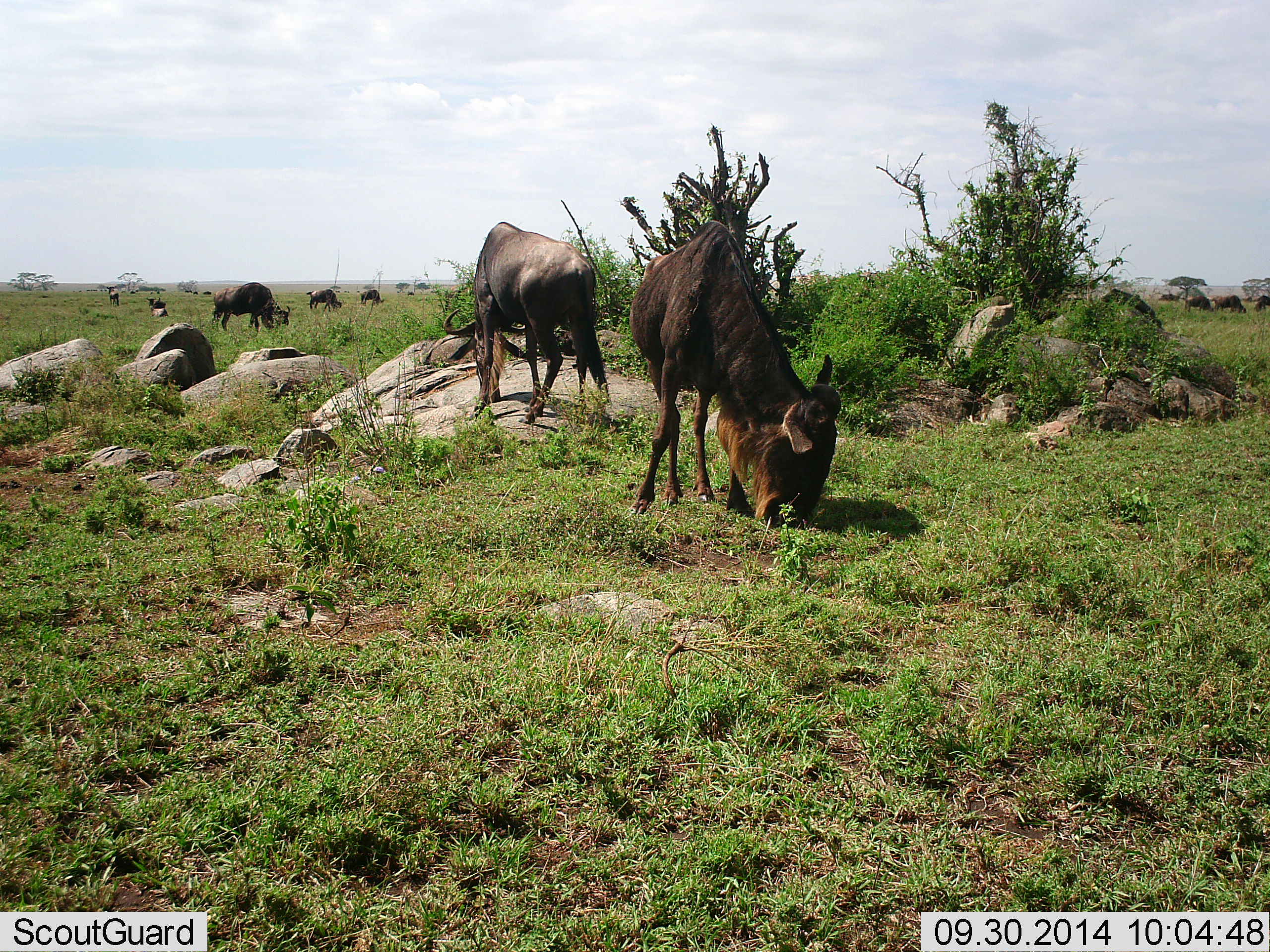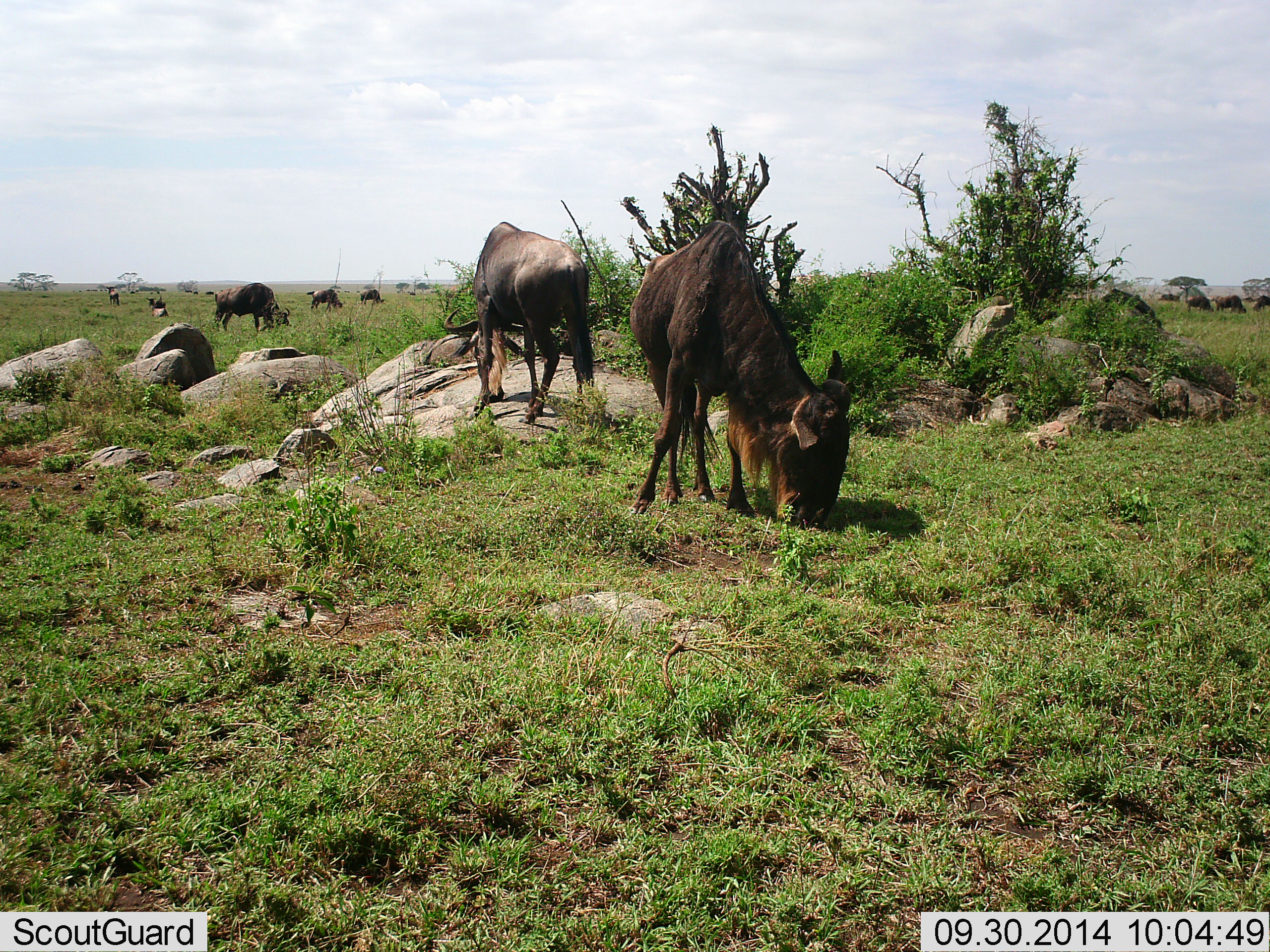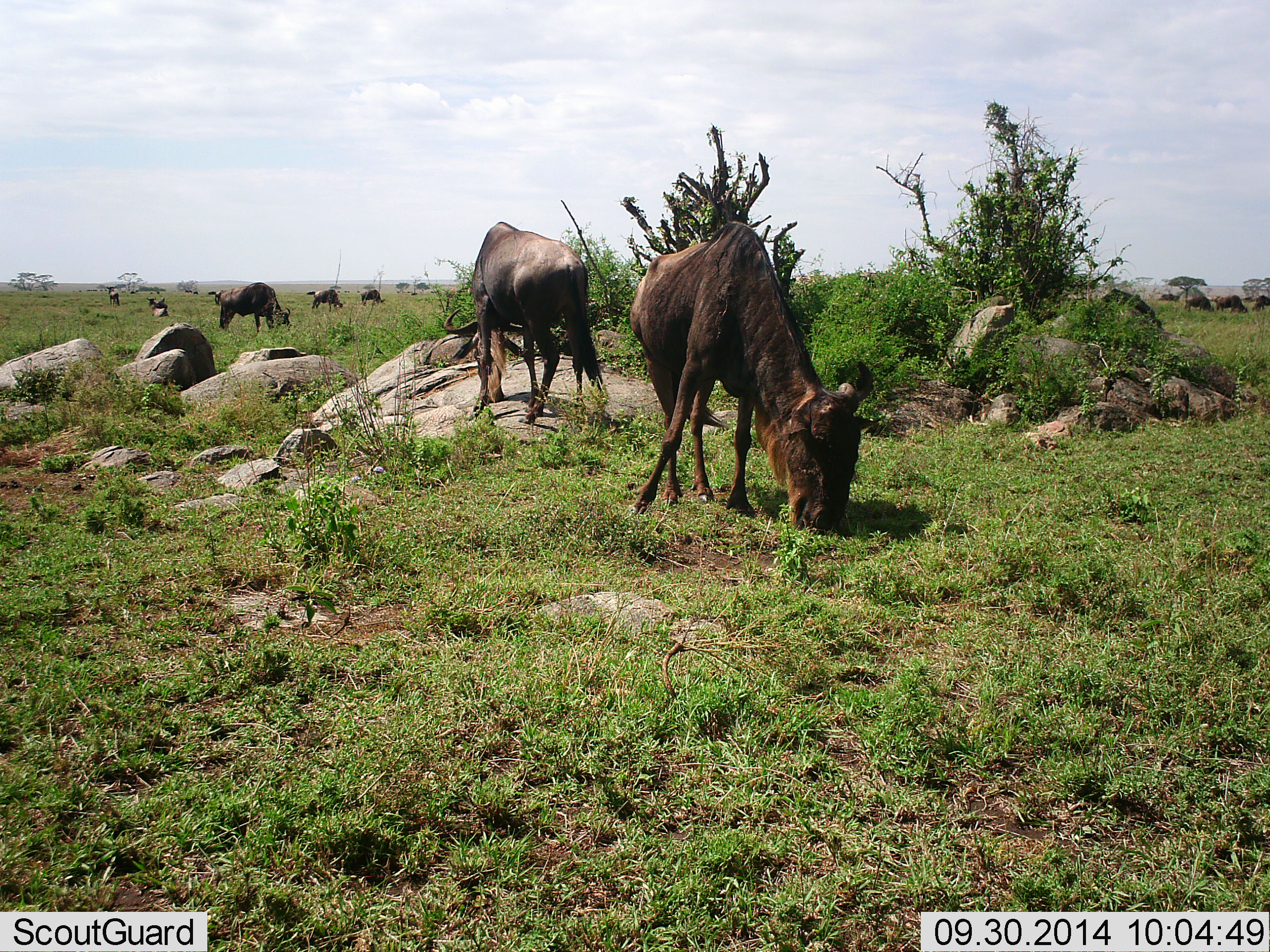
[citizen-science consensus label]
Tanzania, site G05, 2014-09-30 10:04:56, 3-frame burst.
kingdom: Animalia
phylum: Chordata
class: Mammalia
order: Artiodactyla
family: Bovidae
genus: Connochaetes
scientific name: Connochaetes taurinus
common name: blue wildebeest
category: wildebeest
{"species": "wildebeest (blue wildebeest) (Connochaetes taurinus)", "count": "11-50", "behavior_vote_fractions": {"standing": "30%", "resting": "0%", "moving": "0%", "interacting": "0%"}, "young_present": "0%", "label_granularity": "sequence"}